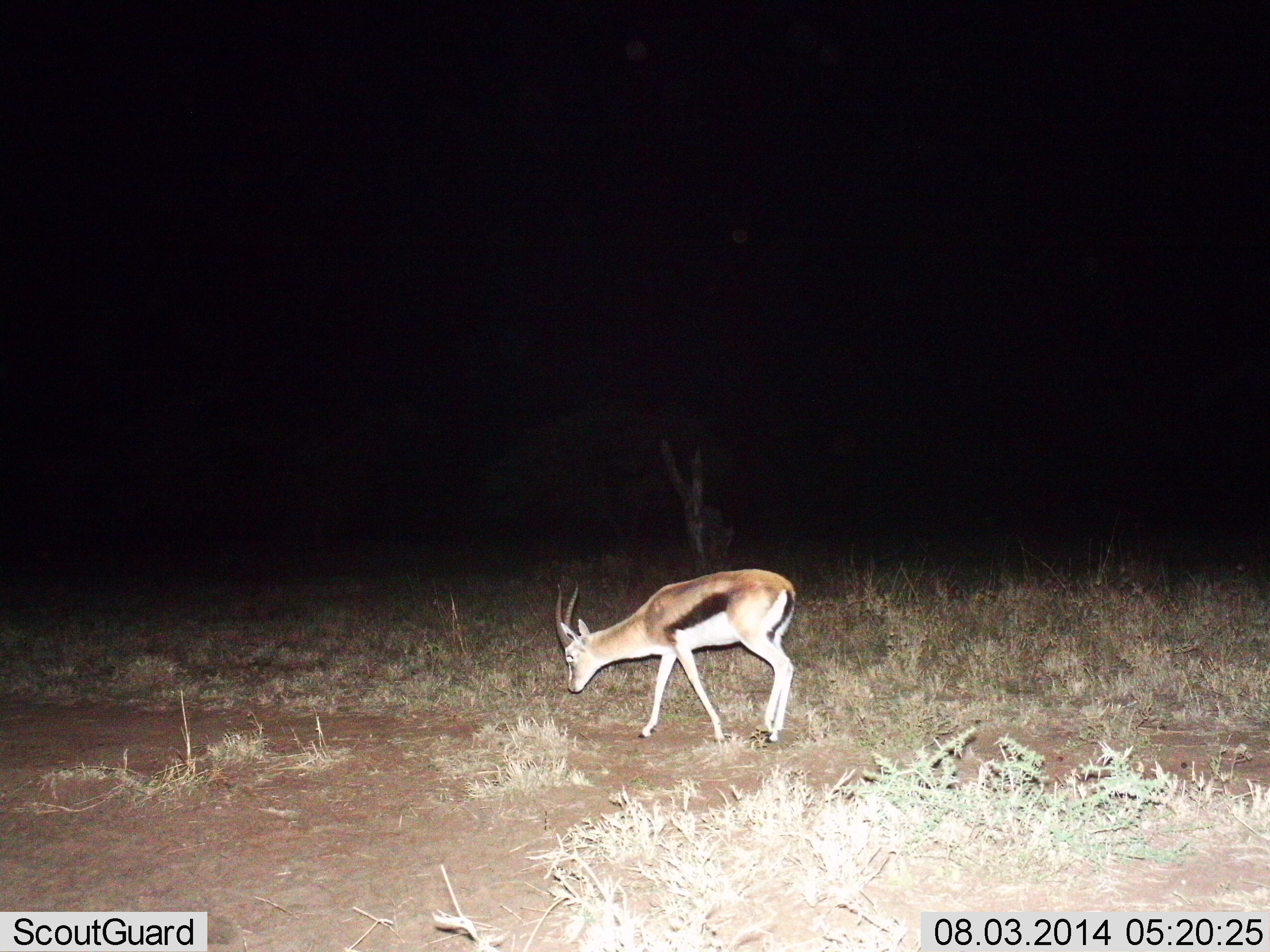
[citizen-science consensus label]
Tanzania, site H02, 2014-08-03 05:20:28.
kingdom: Animalia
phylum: Chordata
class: Mammalia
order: Artiodactyla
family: Bovidae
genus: Eudorcas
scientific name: Eudorcas thomsonii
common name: thomson's gazelle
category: gazellethomsons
Gazellethomsons (thomson's gazelle) (Eudorcas thomsonii), count 1. Behavior (volunteer vote fractions): standing 50%, resting 0%, moving 30%, interacting 0%. Young present (vote fraction): 0%. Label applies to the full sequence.